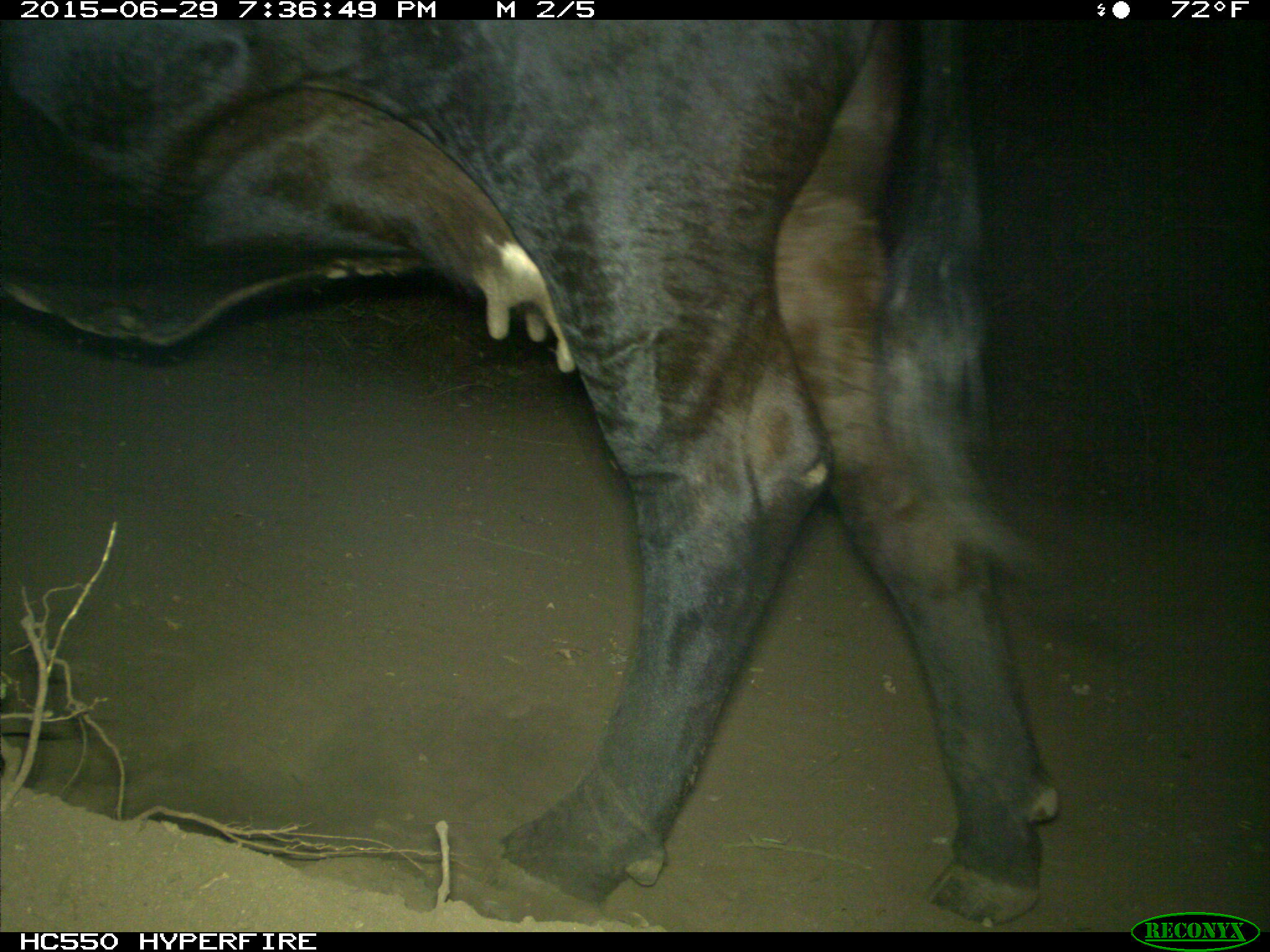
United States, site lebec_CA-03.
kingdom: Animalia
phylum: Chordata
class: Mammalia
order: Artiodactyla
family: Bovidae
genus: Bos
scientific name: Bos taurus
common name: domestic cow